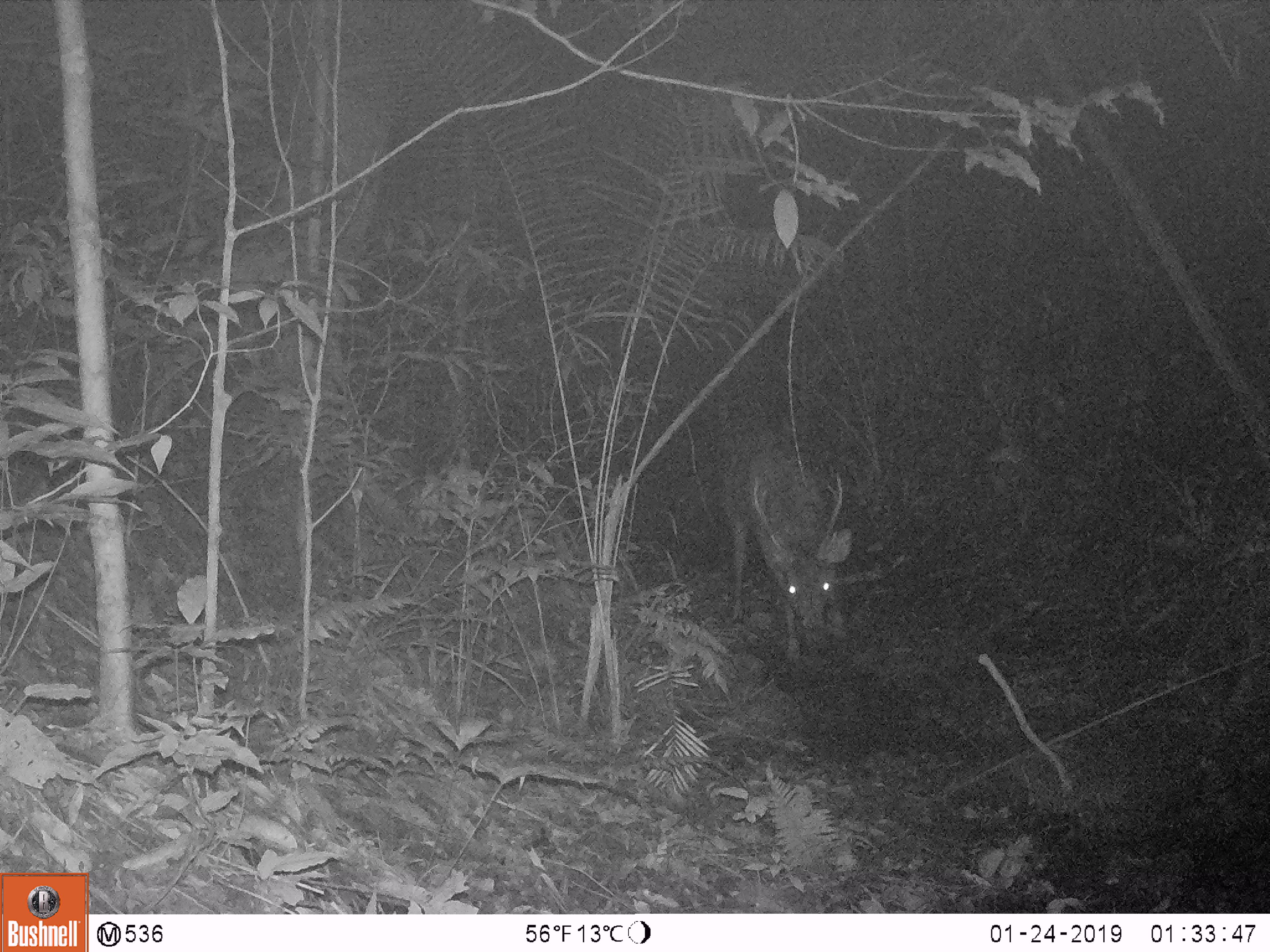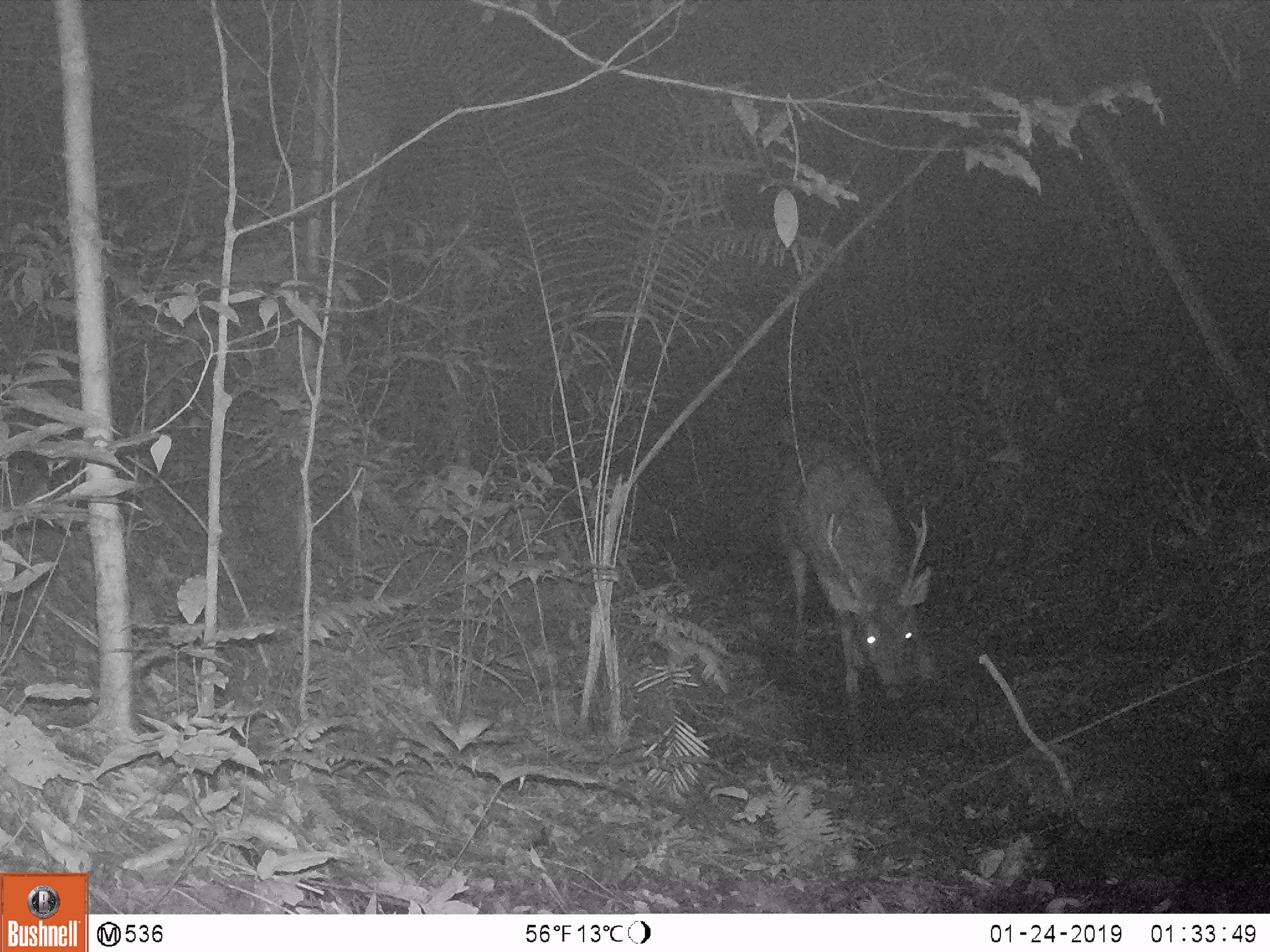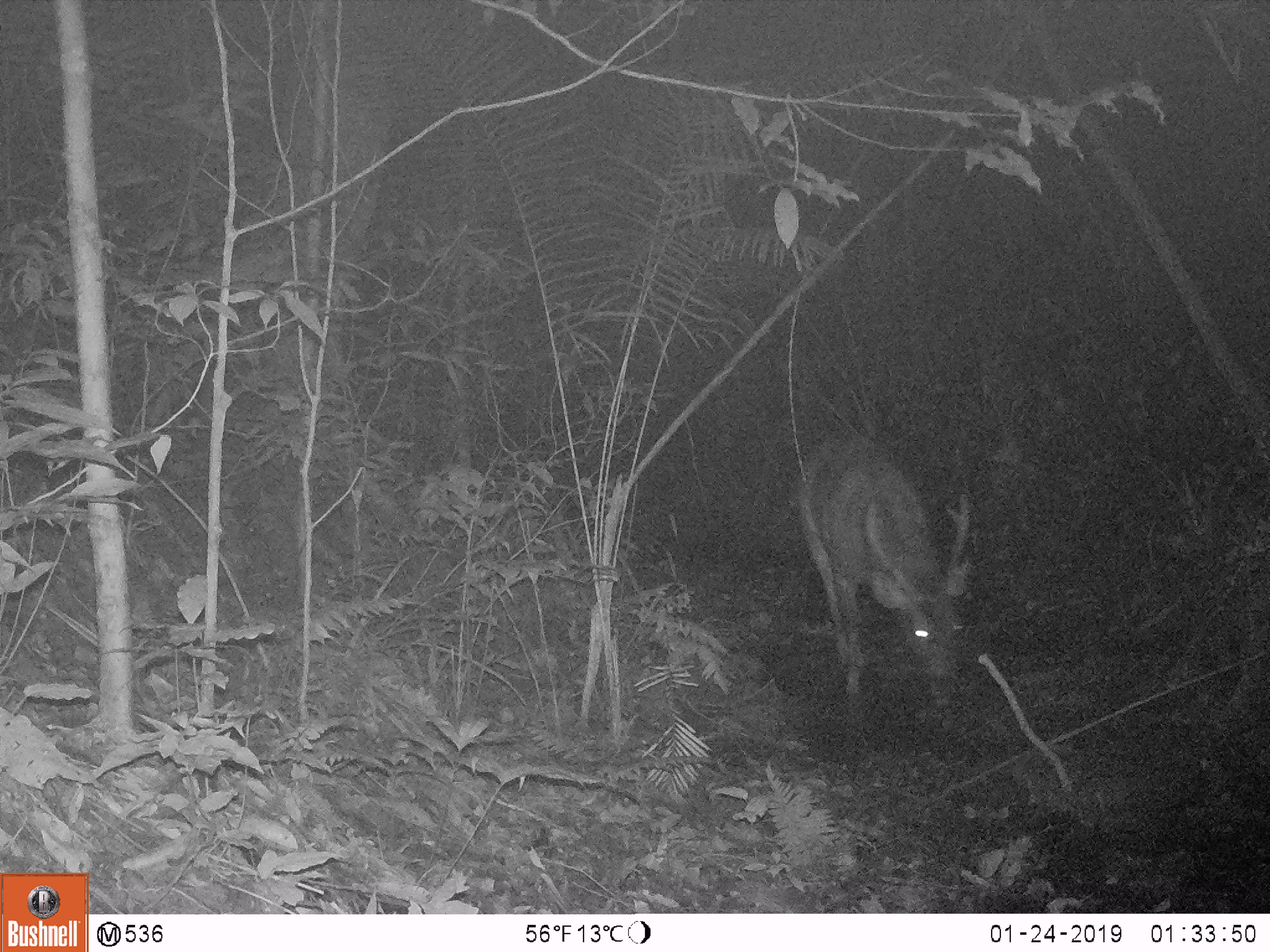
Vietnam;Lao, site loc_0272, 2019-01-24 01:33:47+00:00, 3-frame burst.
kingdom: Animalia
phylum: Chordata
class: Mammalia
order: Artiodactyla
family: Cervidae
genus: Rusa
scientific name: Rusa unicolor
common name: sambar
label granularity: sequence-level